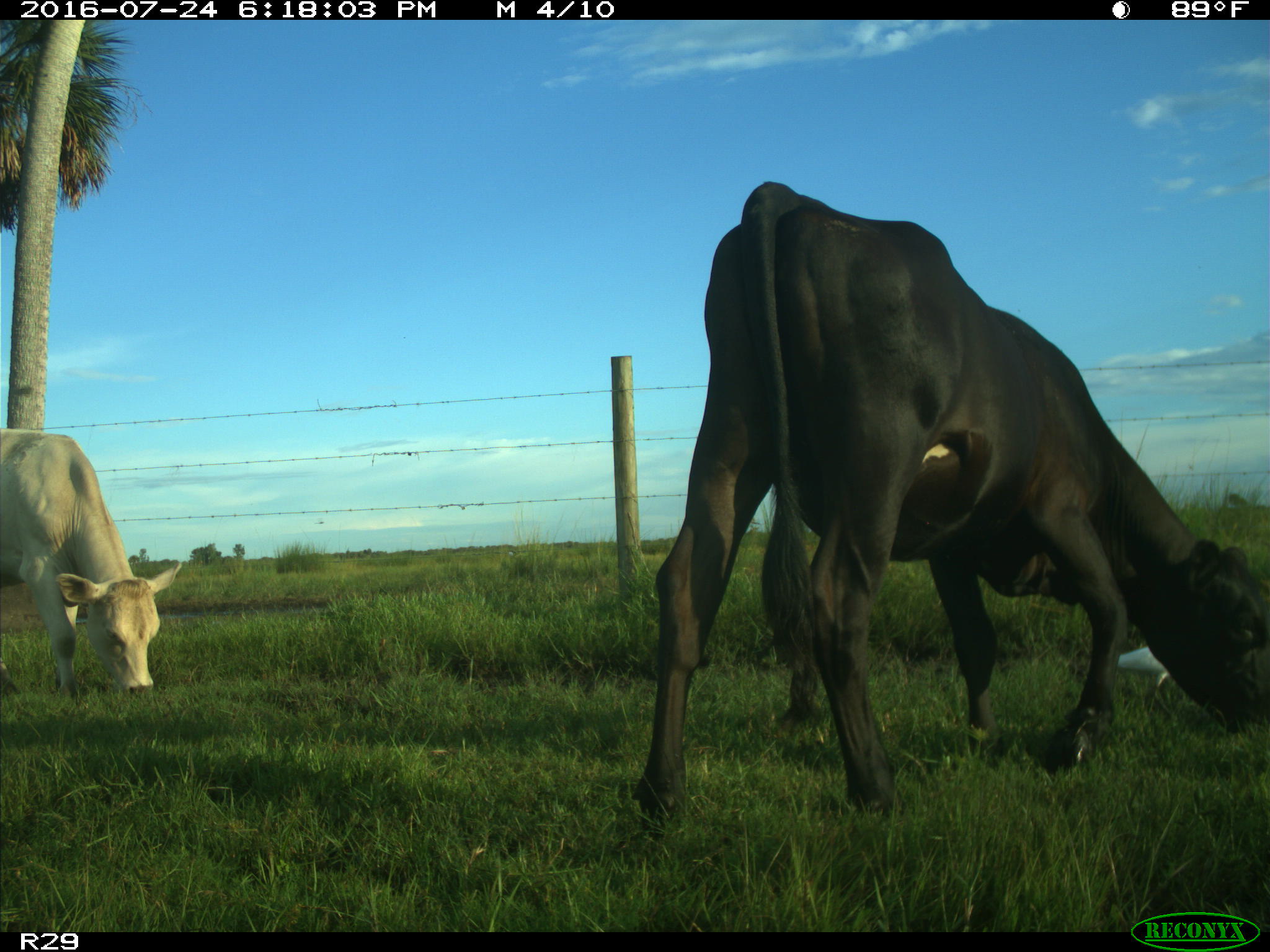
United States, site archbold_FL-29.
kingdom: Animalia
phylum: Chordata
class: Mammalia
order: Artiodactyla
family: Bovidae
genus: Bos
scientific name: Bos taurus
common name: domestic cow